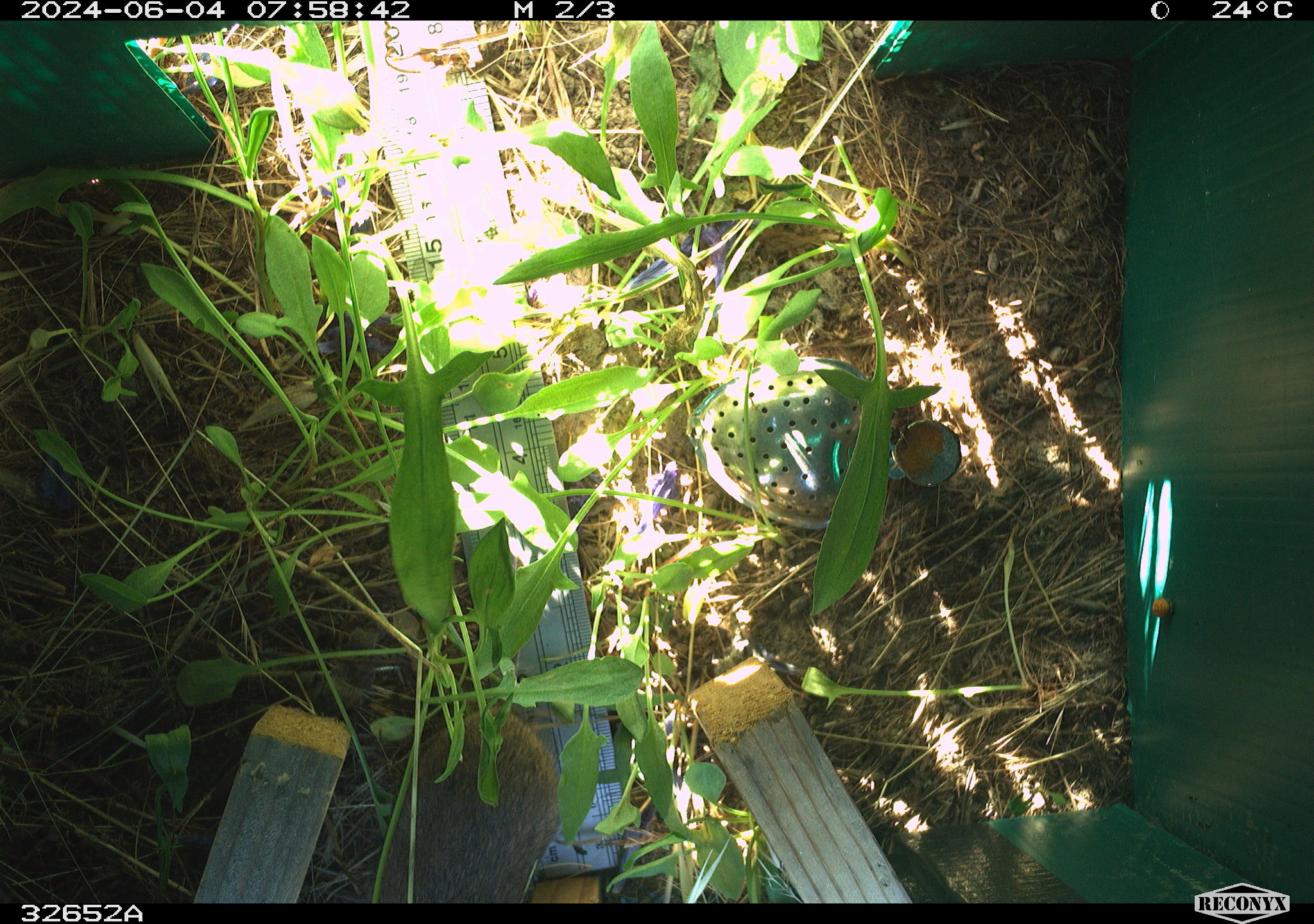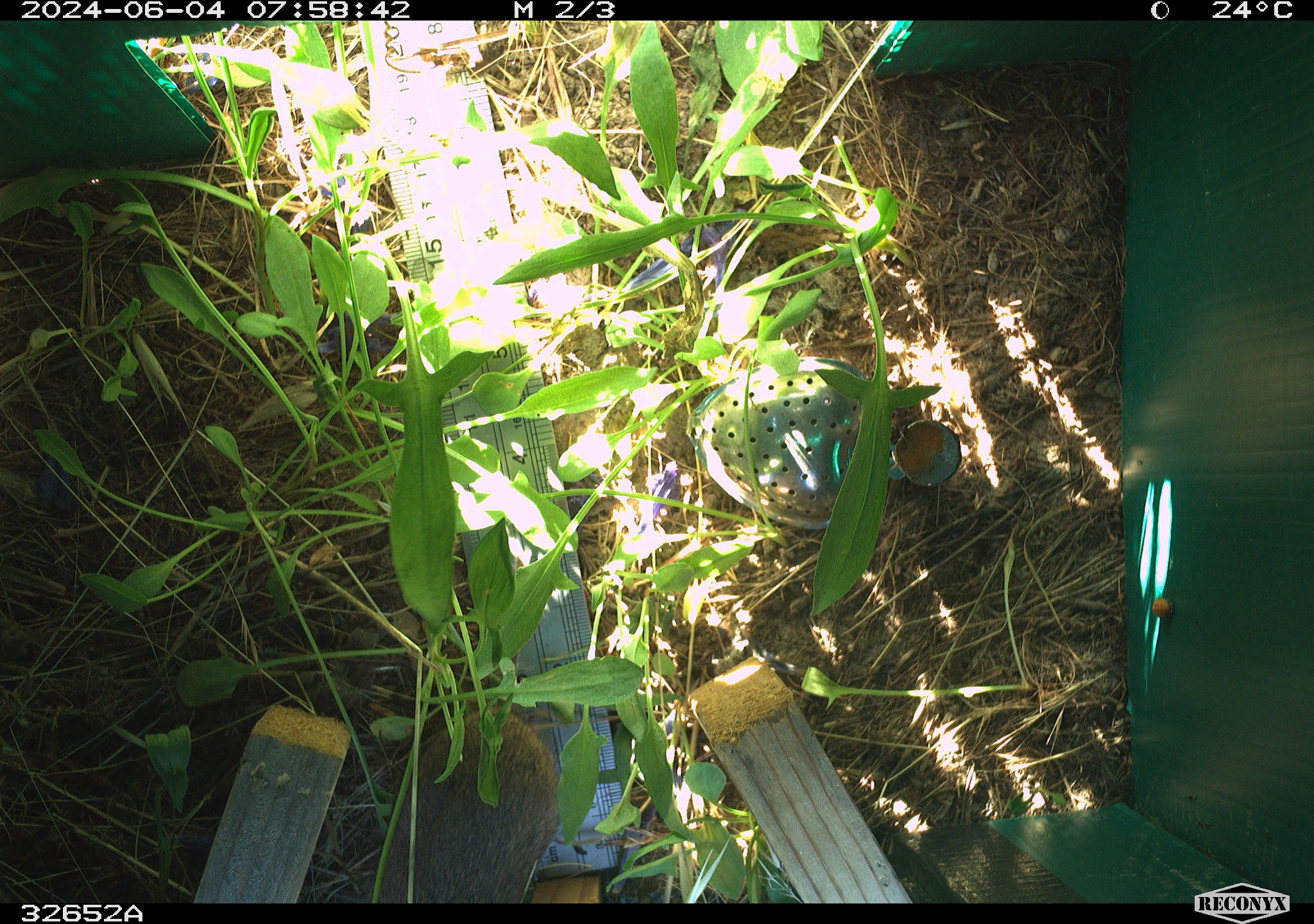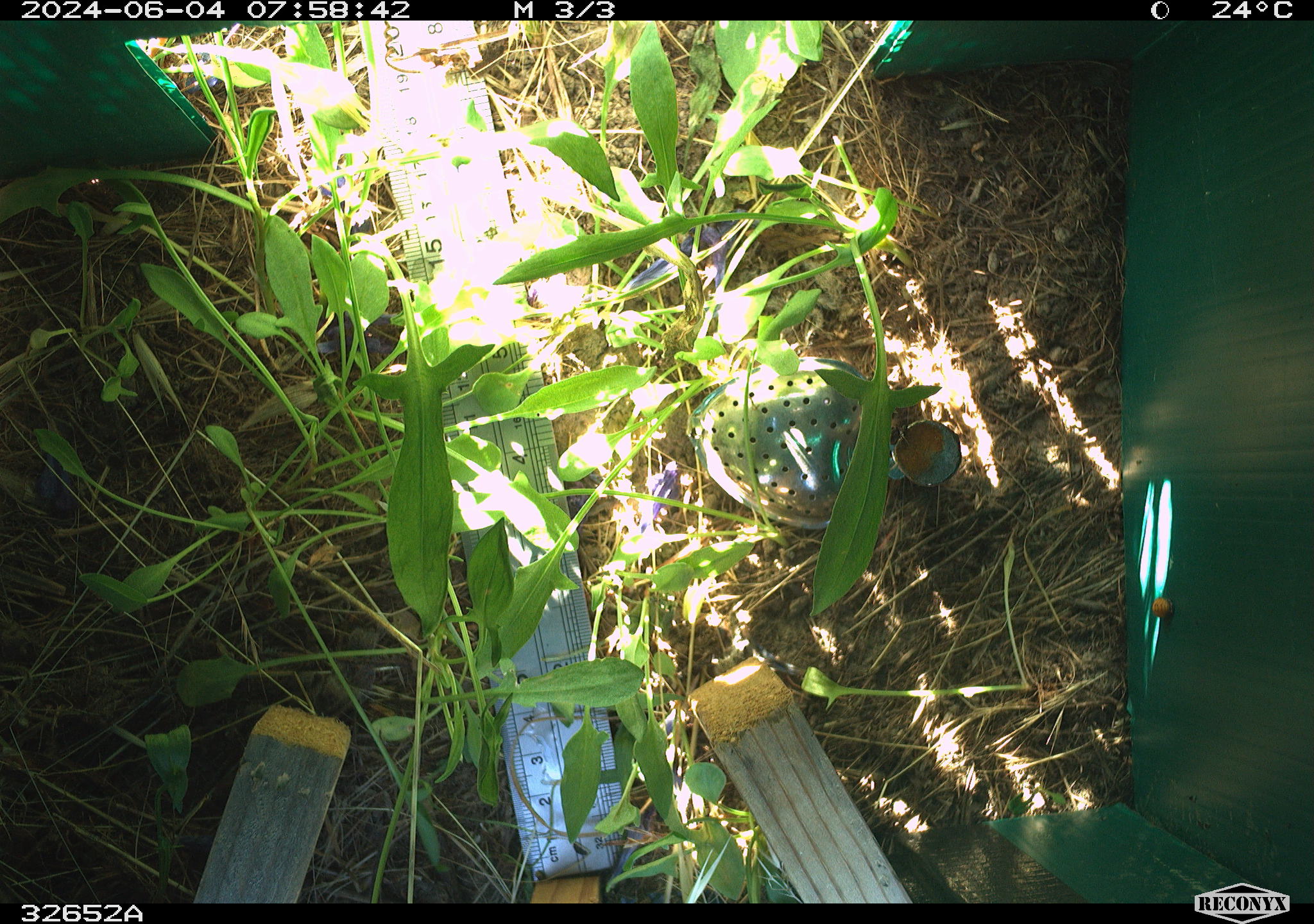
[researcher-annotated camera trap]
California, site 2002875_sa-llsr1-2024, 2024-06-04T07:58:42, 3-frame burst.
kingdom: Animalia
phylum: Chordata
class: Mammalia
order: Rodentia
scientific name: Rodentia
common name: rodent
Rodent (Rodentia).